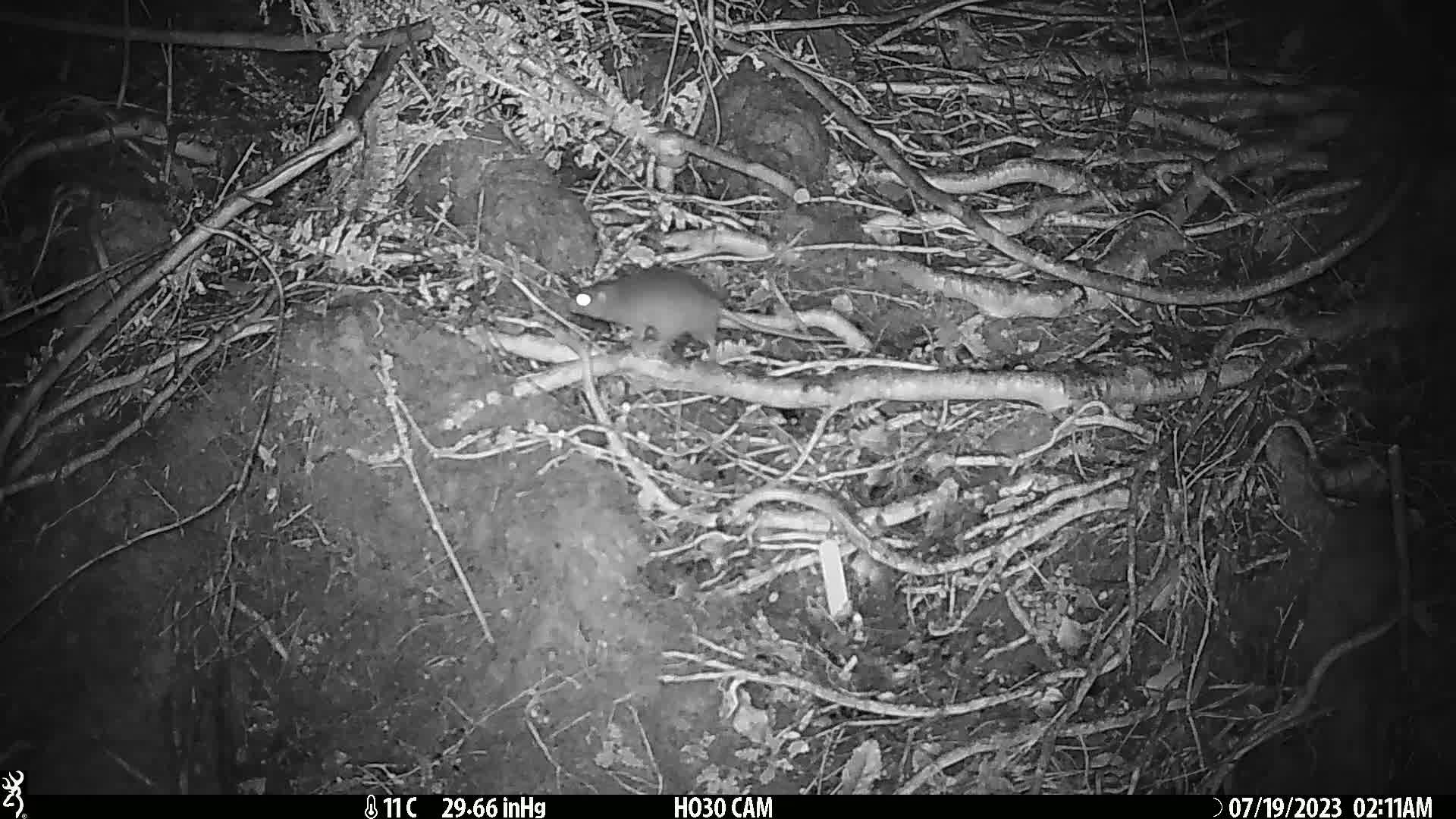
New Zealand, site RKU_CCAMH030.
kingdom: Animalia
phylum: Chordata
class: Mammalia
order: Rodentia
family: Muridae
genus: Rattus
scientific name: Rattus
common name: rat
Rat (Rattus).